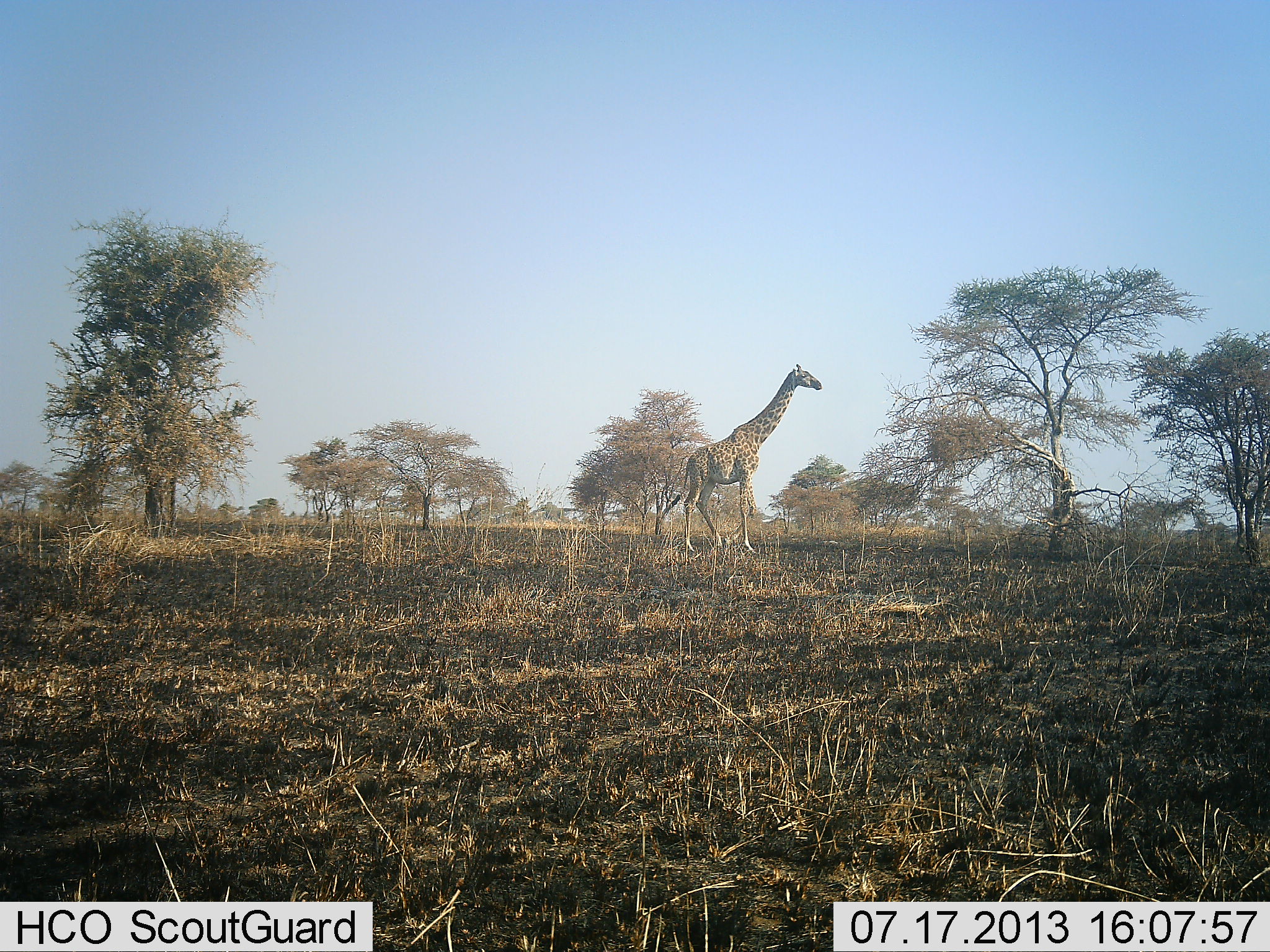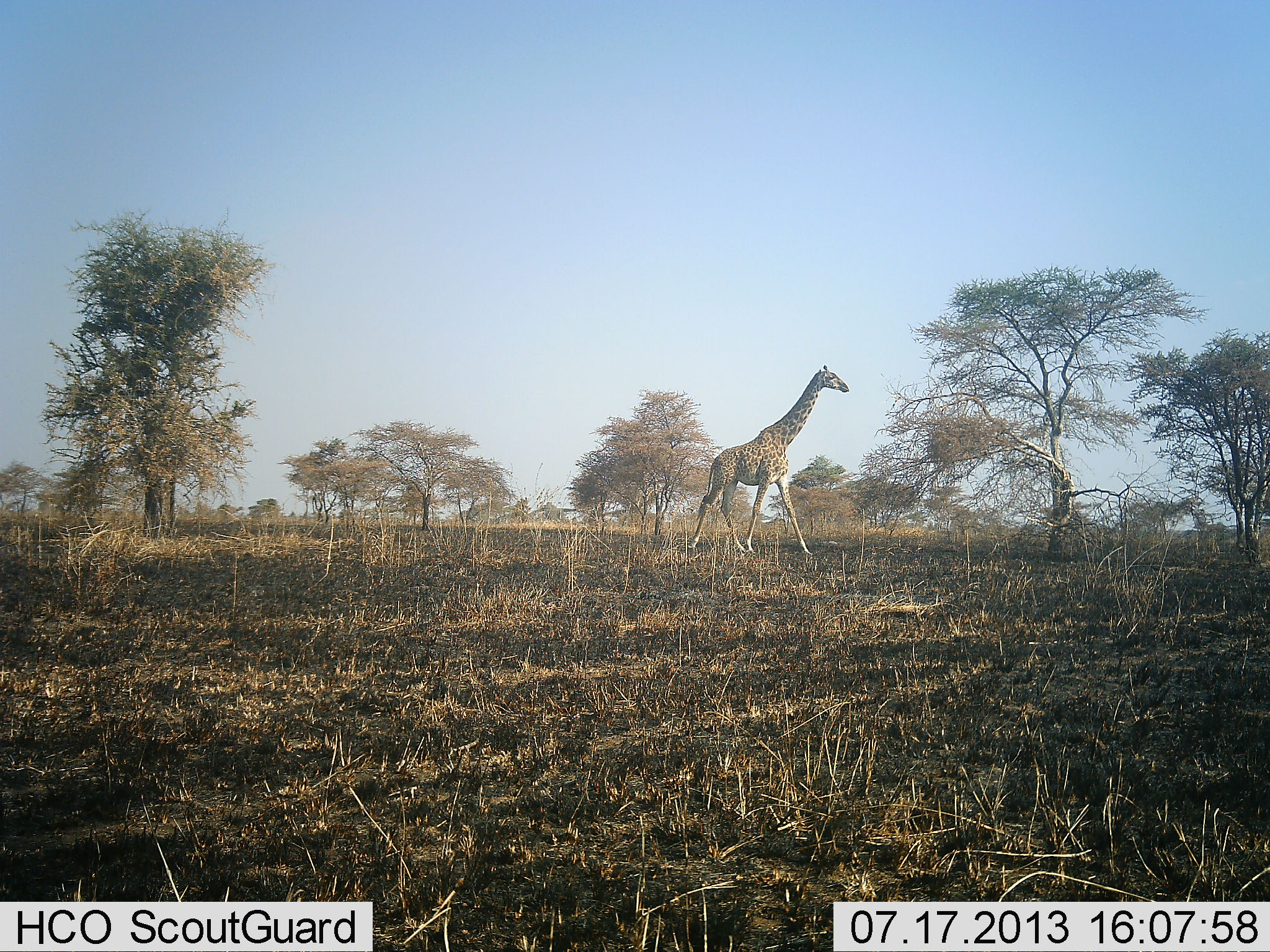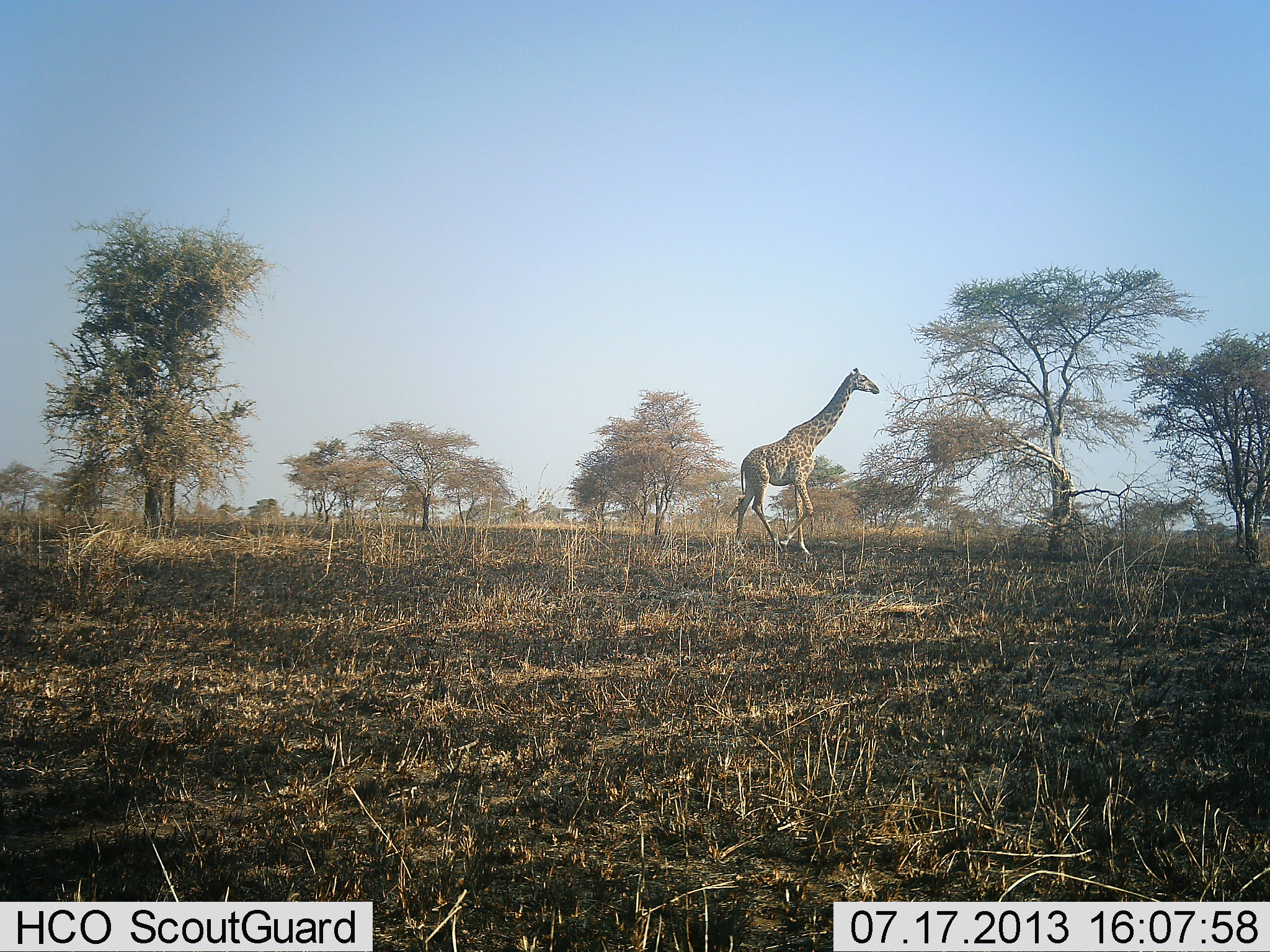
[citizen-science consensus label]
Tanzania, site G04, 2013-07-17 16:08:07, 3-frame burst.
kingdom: Animalia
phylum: Chordata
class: Mammalia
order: Artiodactyla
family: Giraffidae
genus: Giraffa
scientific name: Giraffa camelopardalis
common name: giraffe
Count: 1.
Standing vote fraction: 0%.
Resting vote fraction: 0%.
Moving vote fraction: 100%.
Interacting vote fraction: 0%.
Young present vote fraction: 0%.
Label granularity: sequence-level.